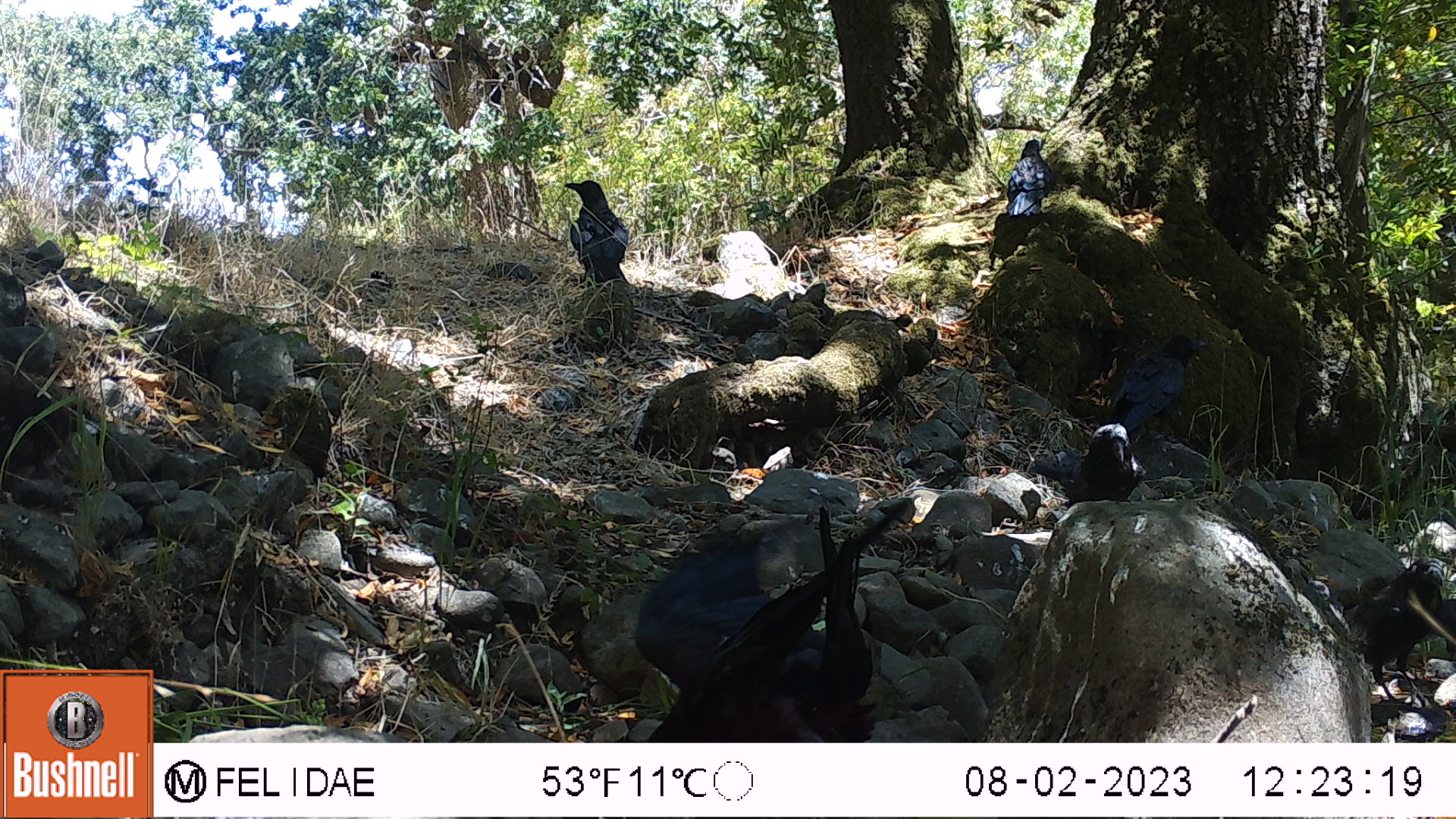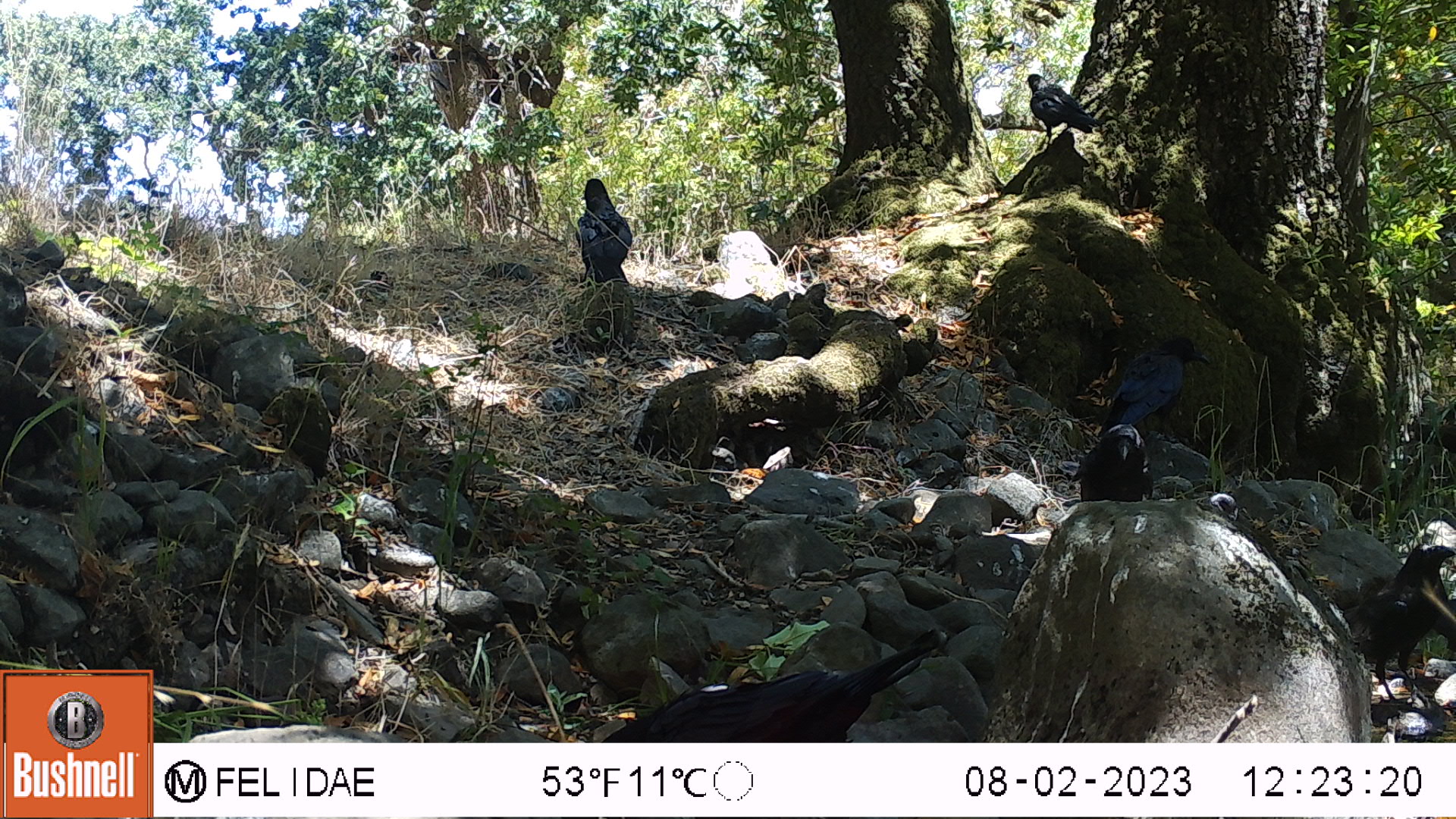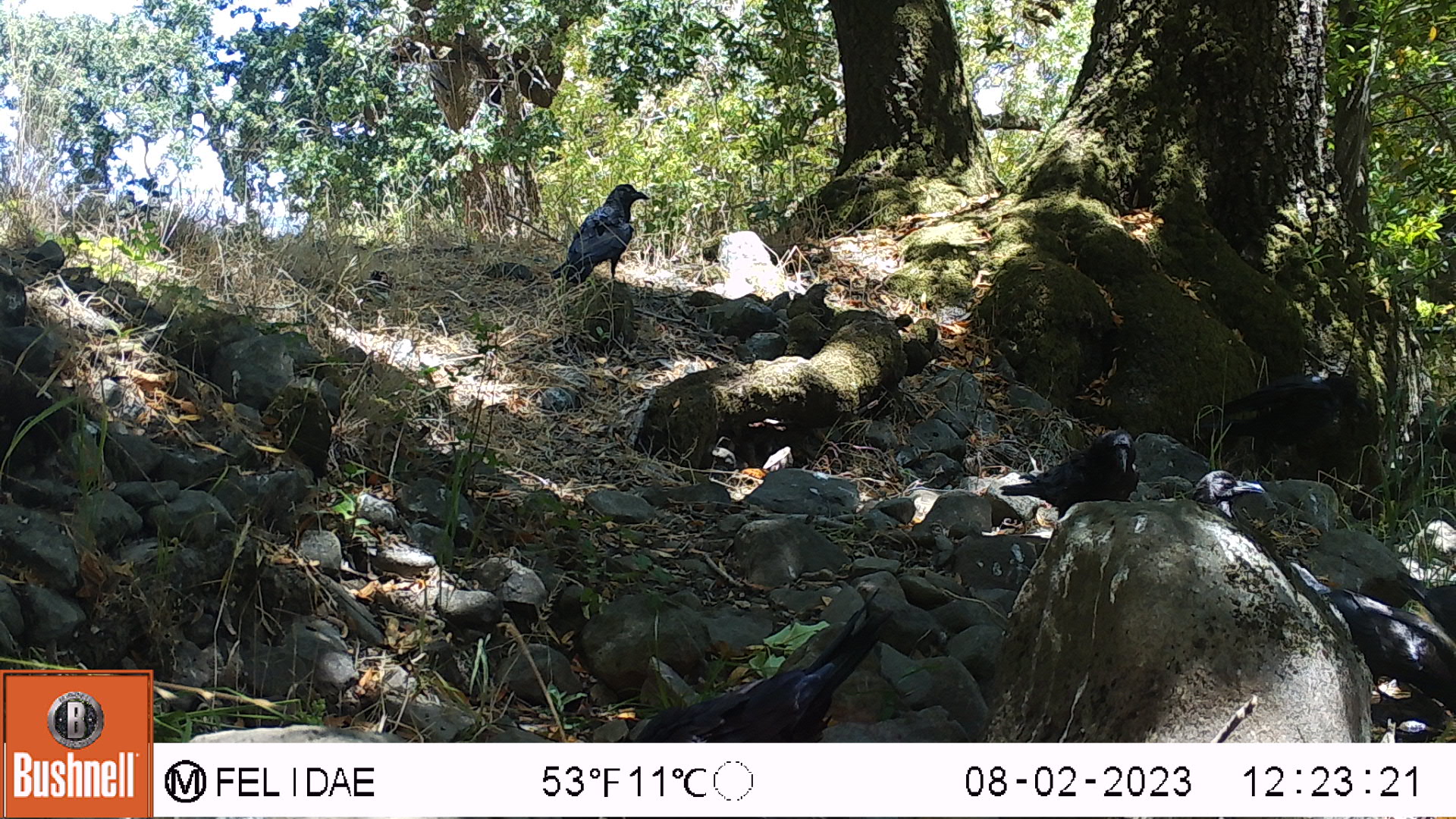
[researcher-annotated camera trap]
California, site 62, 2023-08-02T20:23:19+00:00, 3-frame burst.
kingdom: Animalia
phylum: Chordata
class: Aves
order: Passeriformes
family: Corvidae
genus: Corvus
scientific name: Corvus brachyrhynchos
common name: american crow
American crow (Corvus brachyrhynchos).